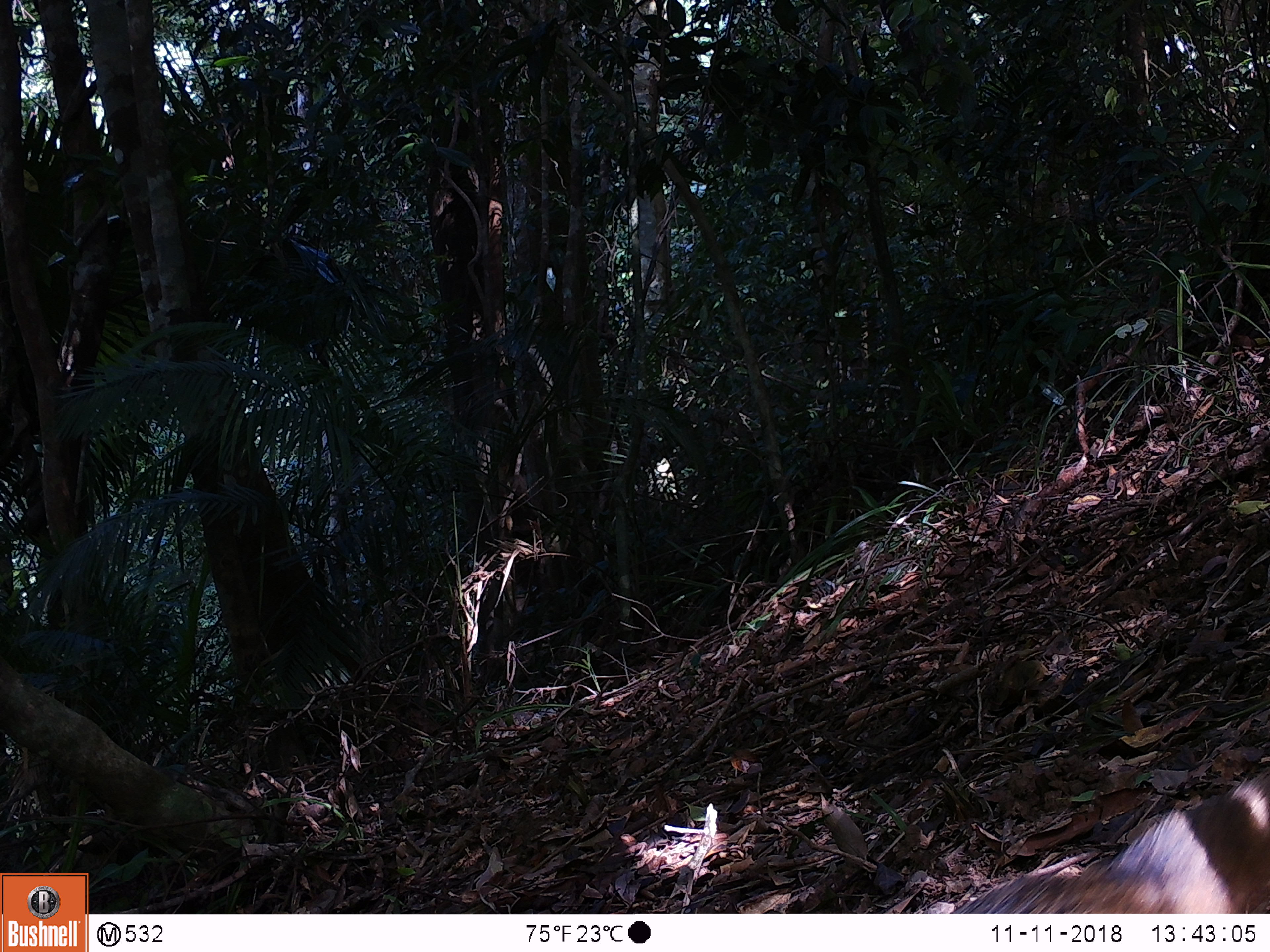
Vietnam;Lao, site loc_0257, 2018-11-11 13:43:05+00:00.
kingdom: Animalia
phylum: Chordata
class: Mammalia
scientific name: Mammalia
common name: mammal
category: unidentified small mammal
Unidentified small mammal (mammal) (Mammalia). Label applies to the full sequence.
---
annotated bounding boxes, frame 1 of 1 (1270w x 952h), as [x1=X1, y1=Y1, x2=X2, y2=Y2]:
unidentified small mammal: [x1=947, y1=763, x2=1270, y2=912]